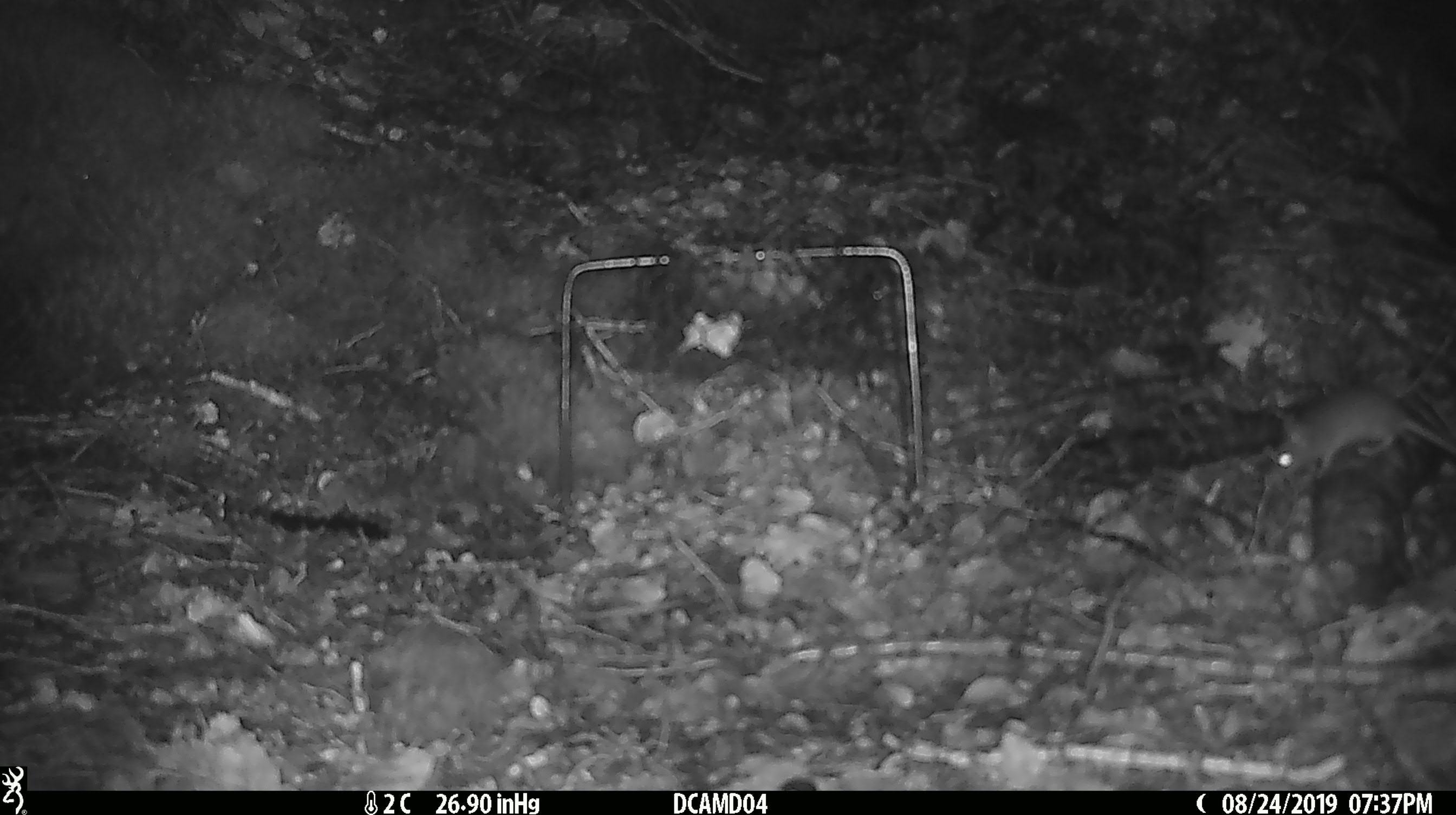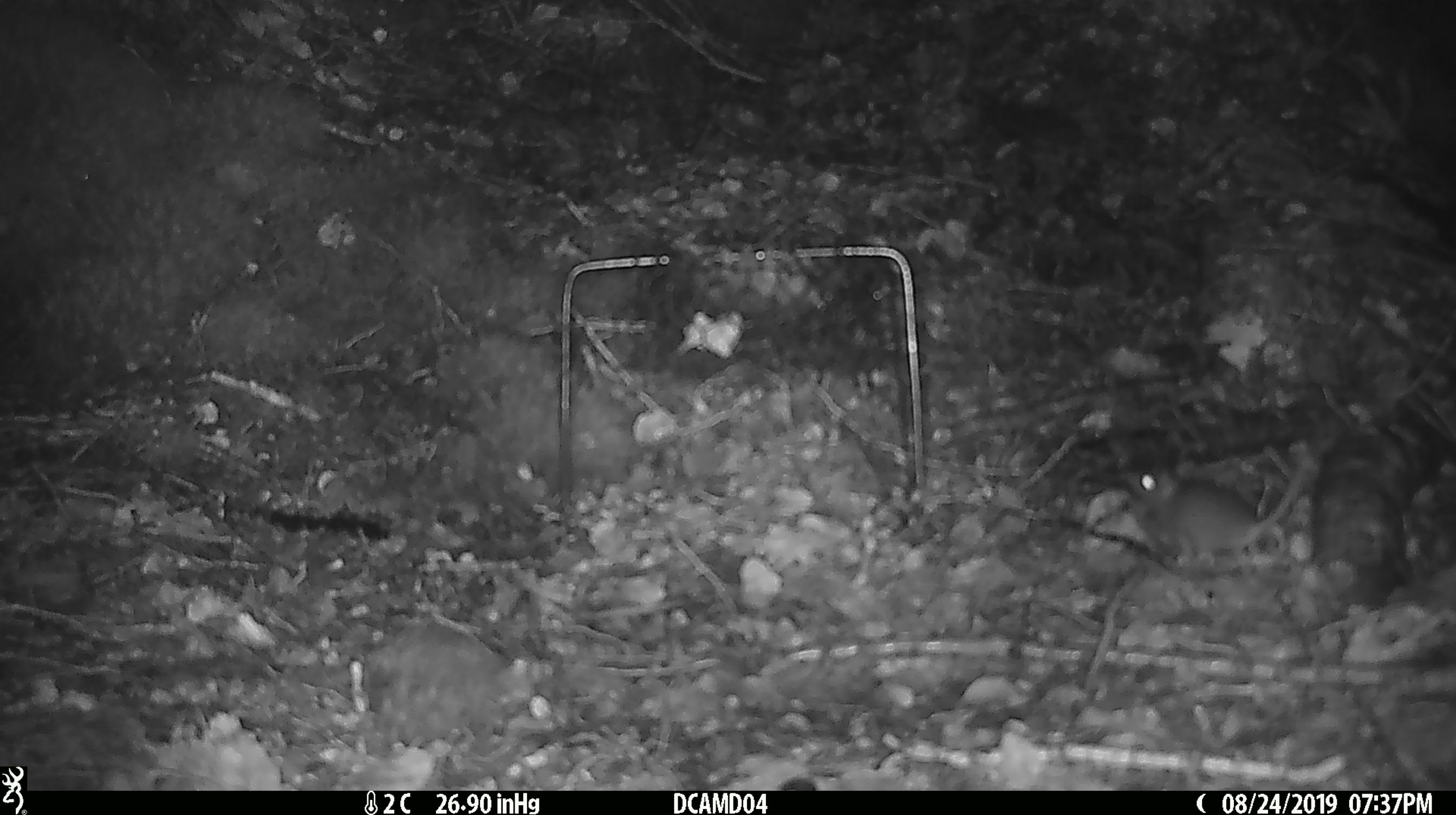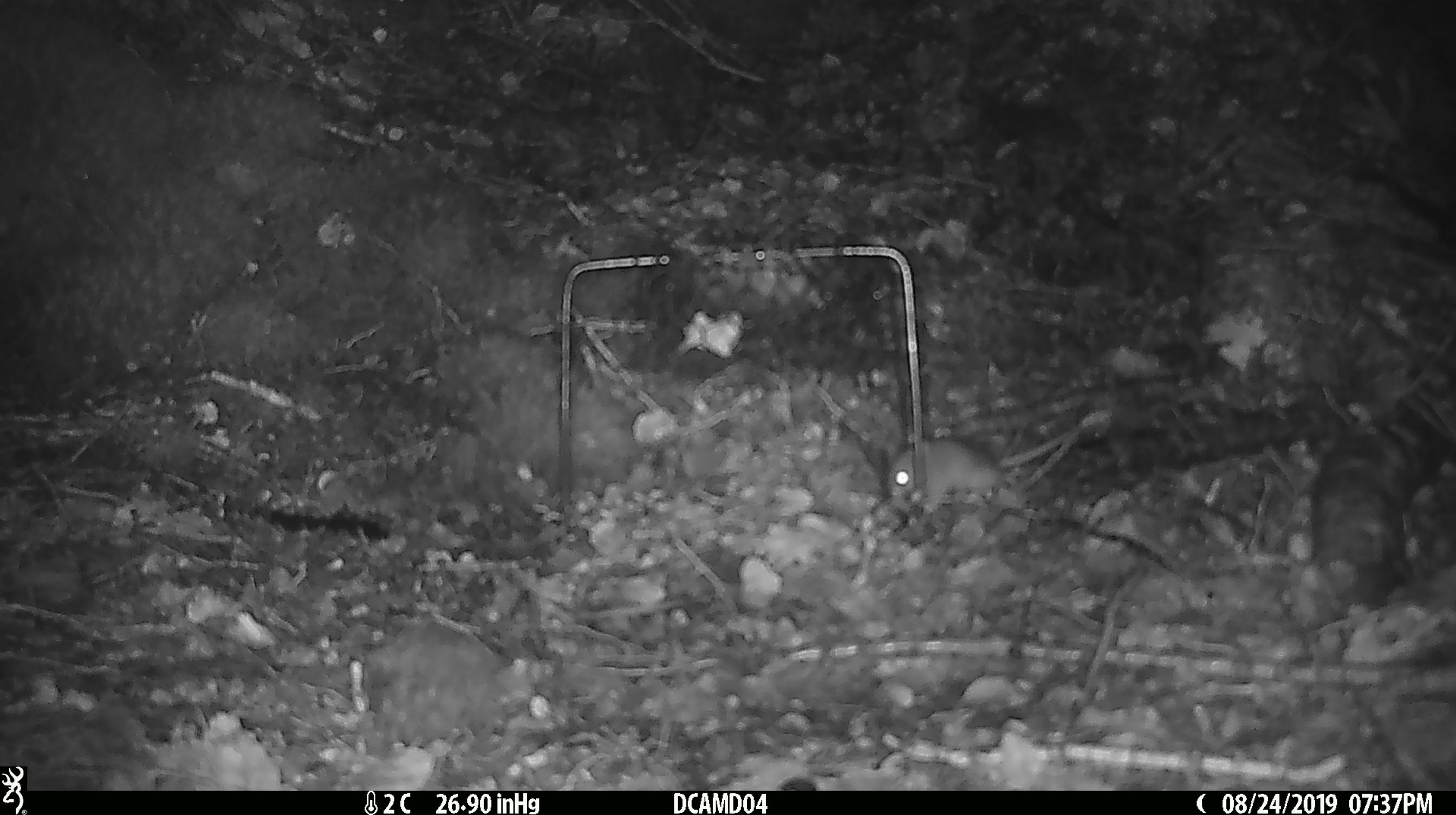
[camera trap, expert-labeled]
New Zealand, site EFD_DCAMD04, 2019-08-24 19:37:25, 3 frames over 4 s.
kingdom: Animalia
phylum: Chordata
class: Mammalia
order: Rodentia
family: Muridae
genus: Mus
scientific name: Mus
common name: mouse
Mouse (Mus).